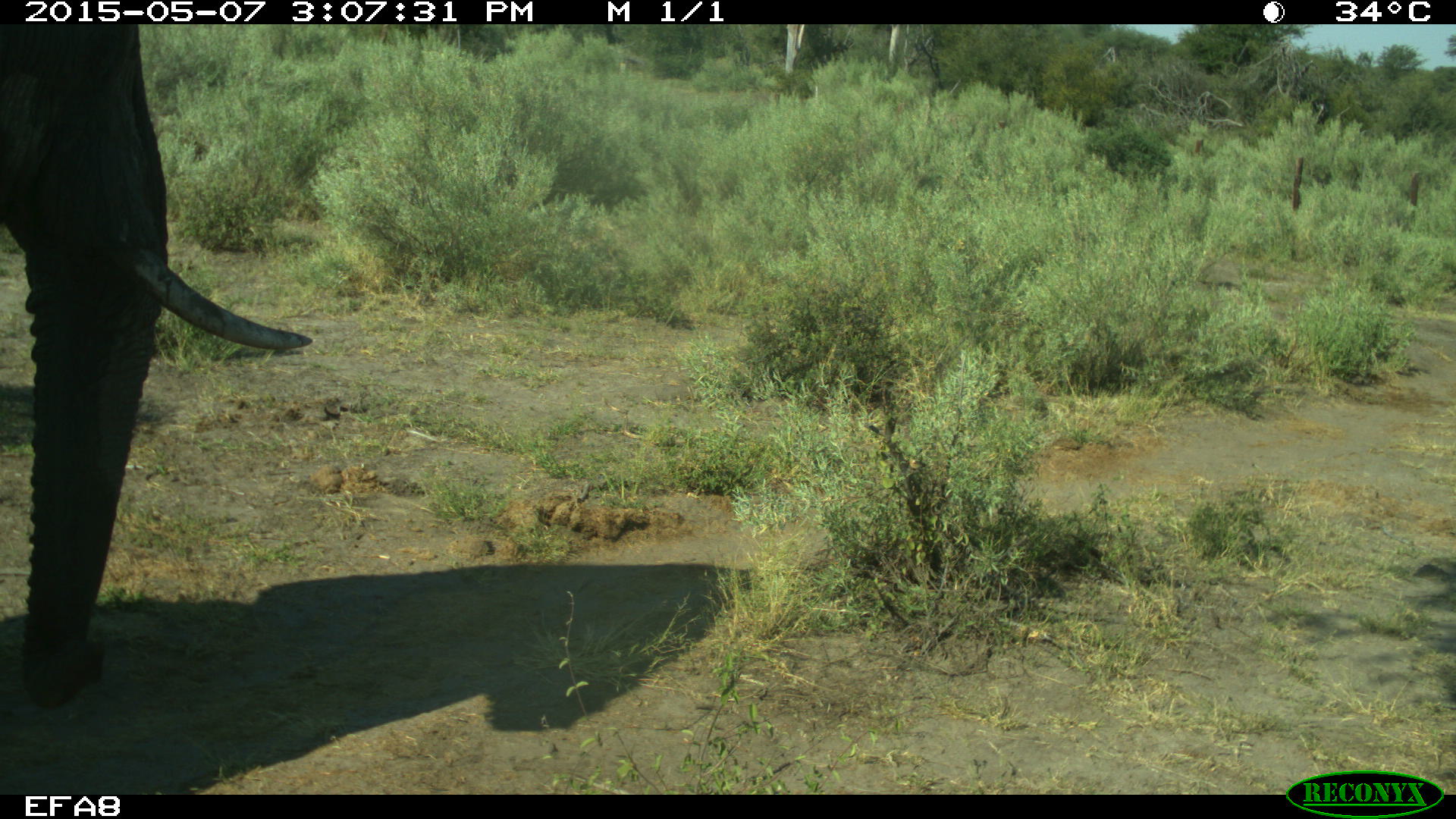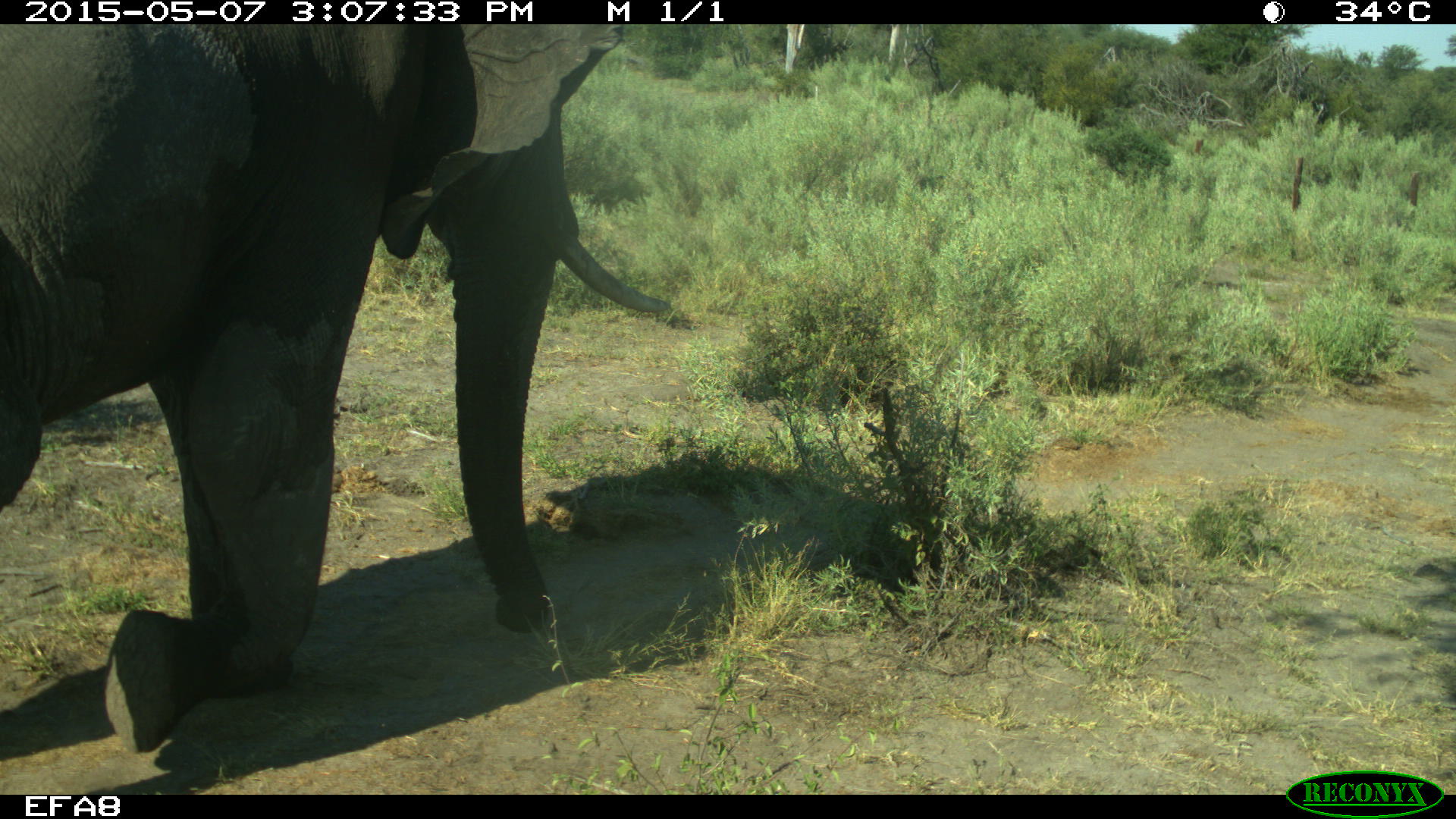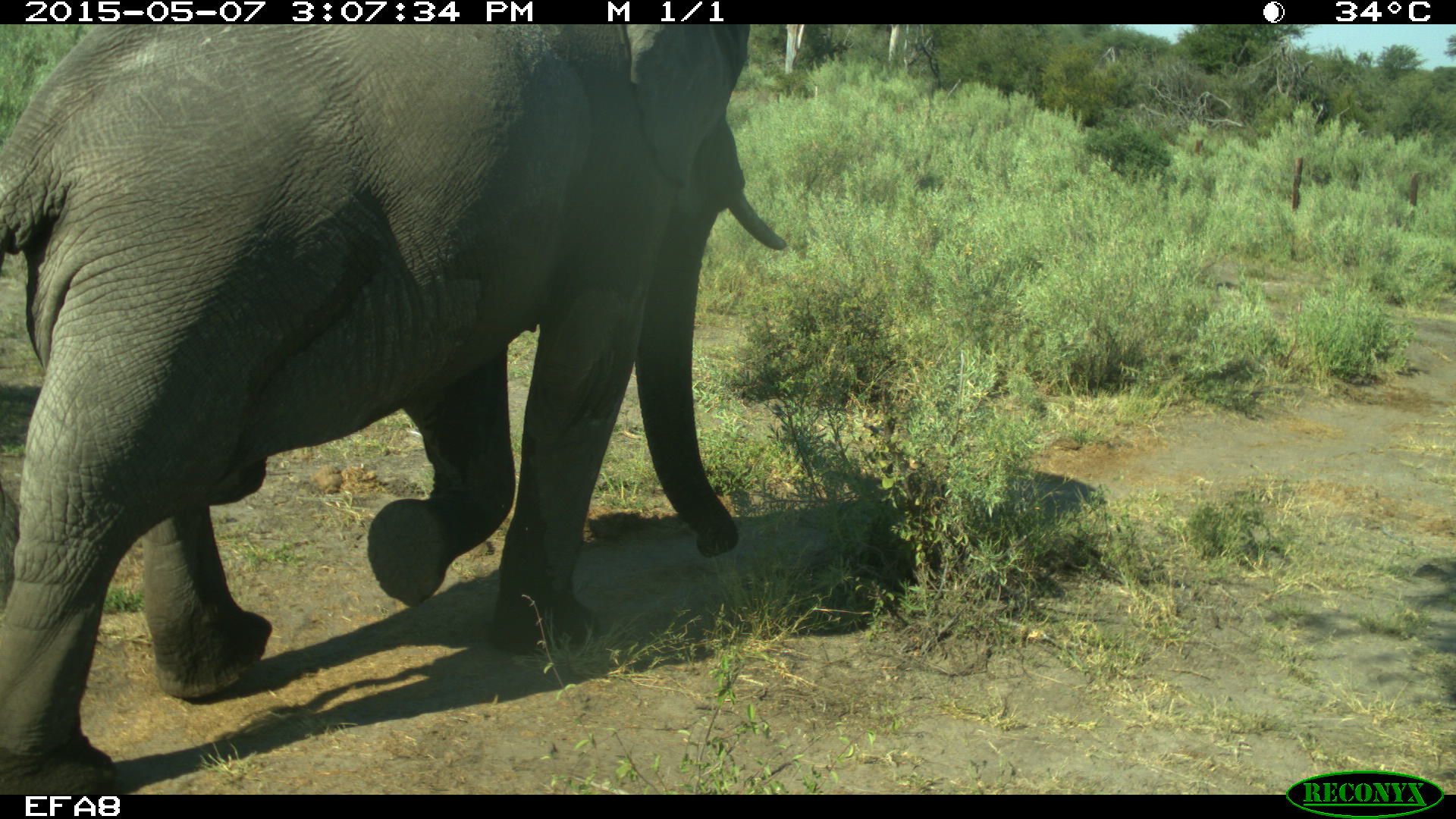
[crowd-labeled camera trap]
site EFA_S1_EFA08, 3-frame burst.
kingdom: Animalia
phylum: Chordata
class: Mammalia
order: Proboscidea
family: Elephantidae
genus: Loxodonta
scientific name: Loxodonta africana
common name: african bush elephant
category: elephant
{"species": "elephant (african bush elephant) (Loxodonta africana)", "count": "1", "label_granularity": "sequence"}